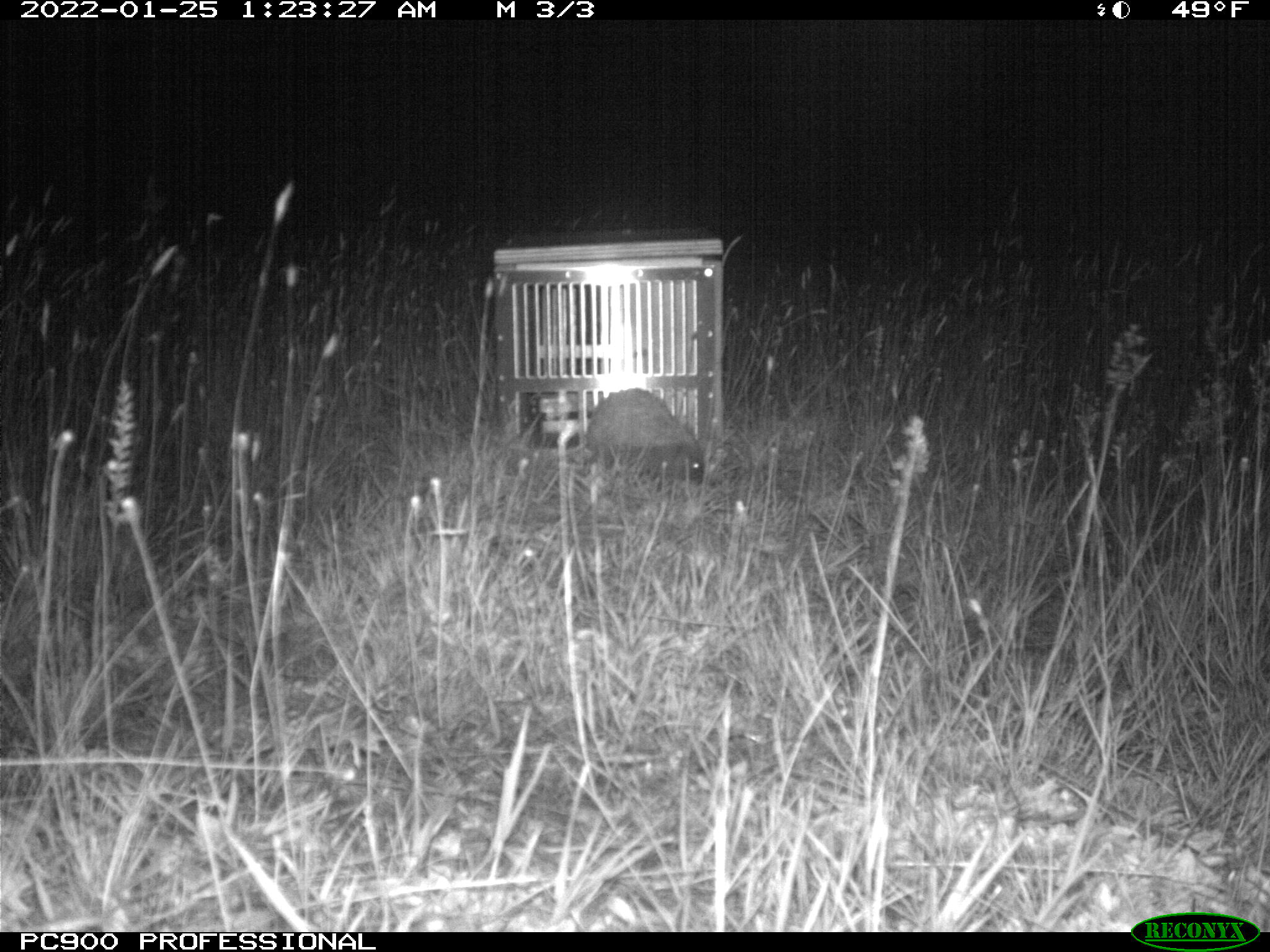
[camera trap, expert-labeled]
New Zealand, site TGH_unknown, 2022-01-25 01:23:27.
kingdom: Animalia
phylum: Chordata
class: Mammalia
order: Eulipotyphla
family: Erinaceidae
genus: Erinaceus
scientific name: Erinaceus europaeus europaeus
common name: european hedgehog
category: hedgehog